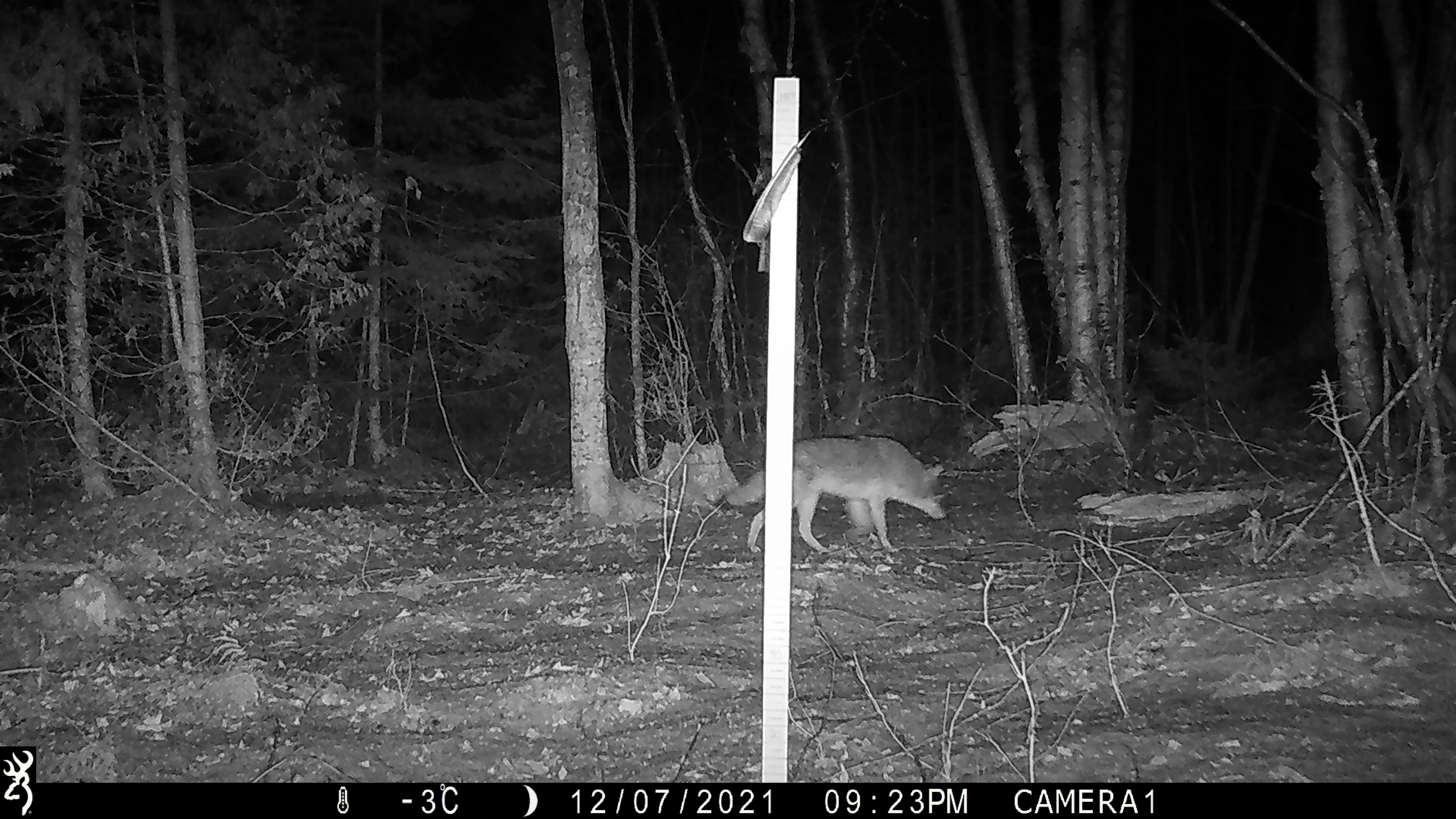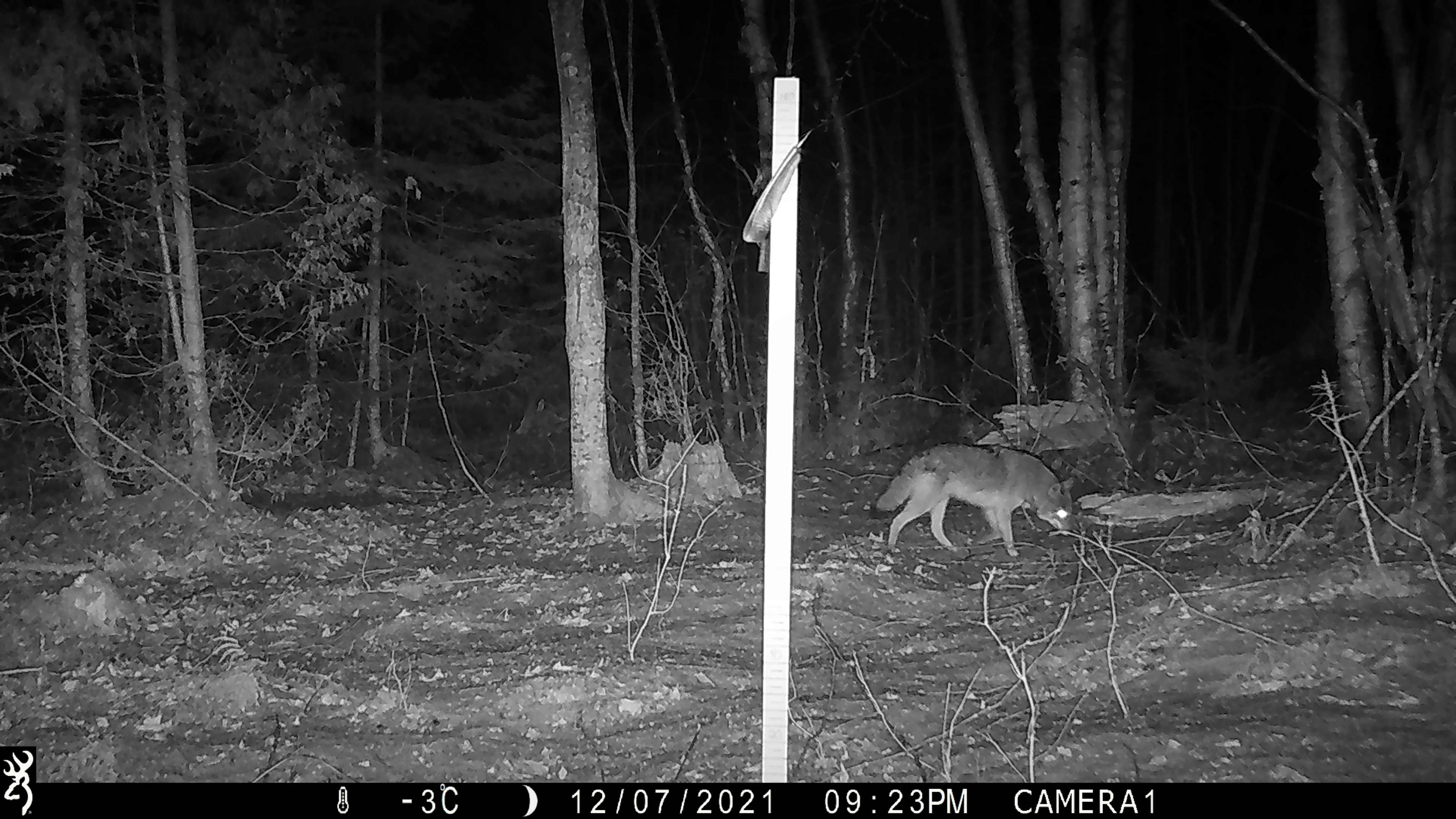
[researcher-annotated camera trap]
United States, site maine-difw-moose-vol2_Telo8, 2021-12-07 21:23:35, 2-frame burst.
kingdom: Animalia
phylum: Chordata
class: Mammalia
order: Carnivora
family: Canidae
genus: Canis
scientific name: Canis latrans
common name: coyote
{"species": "coyote (Canis latrans)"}